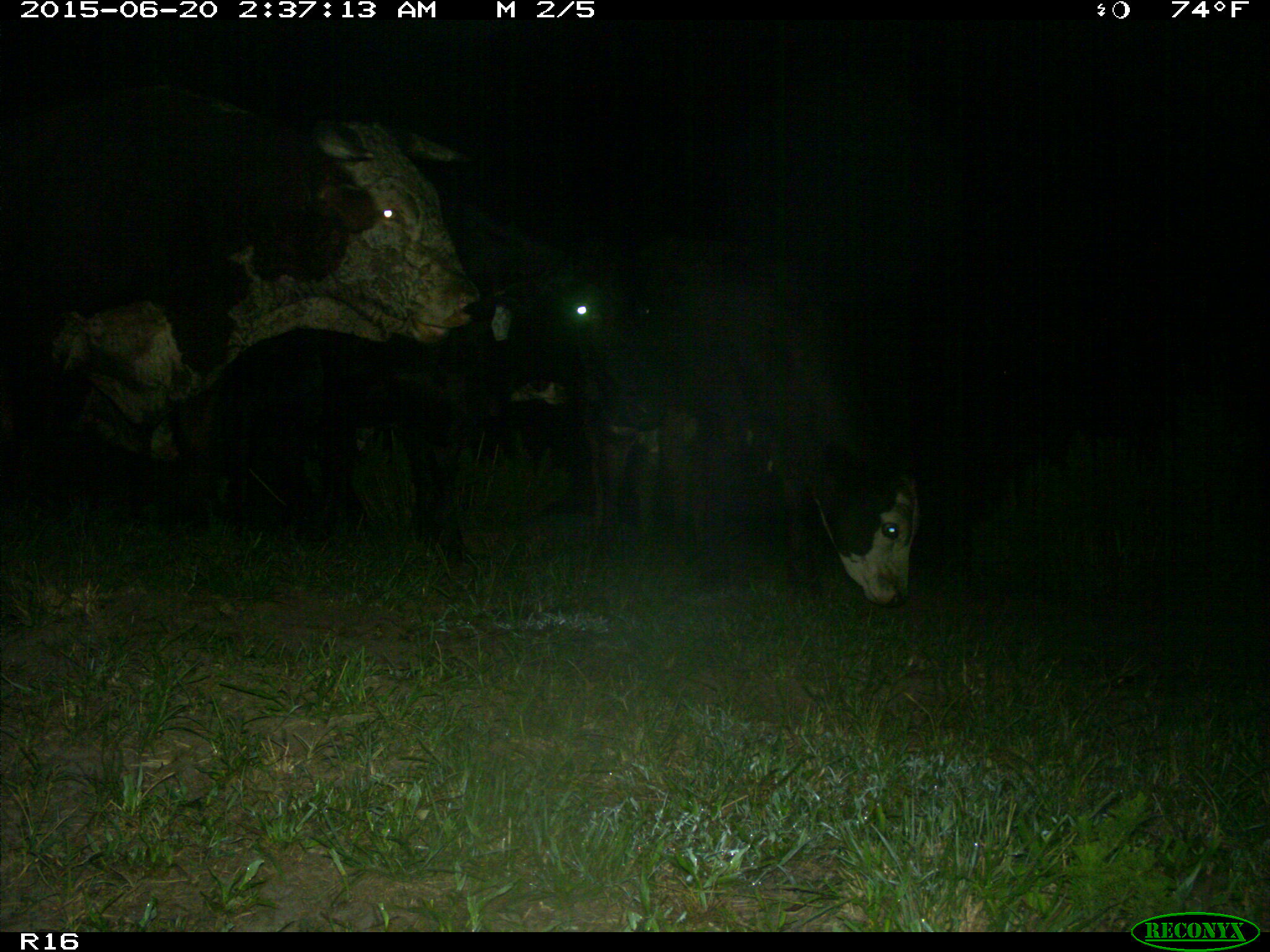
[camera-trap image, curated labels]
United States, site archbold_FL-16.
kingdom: Animalia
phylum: Chordata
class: Mammalia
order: Artiodactyla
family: Bovidae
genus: Bos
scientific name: Bos taurus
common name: domestic cow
Bos taurus (domestic cow).